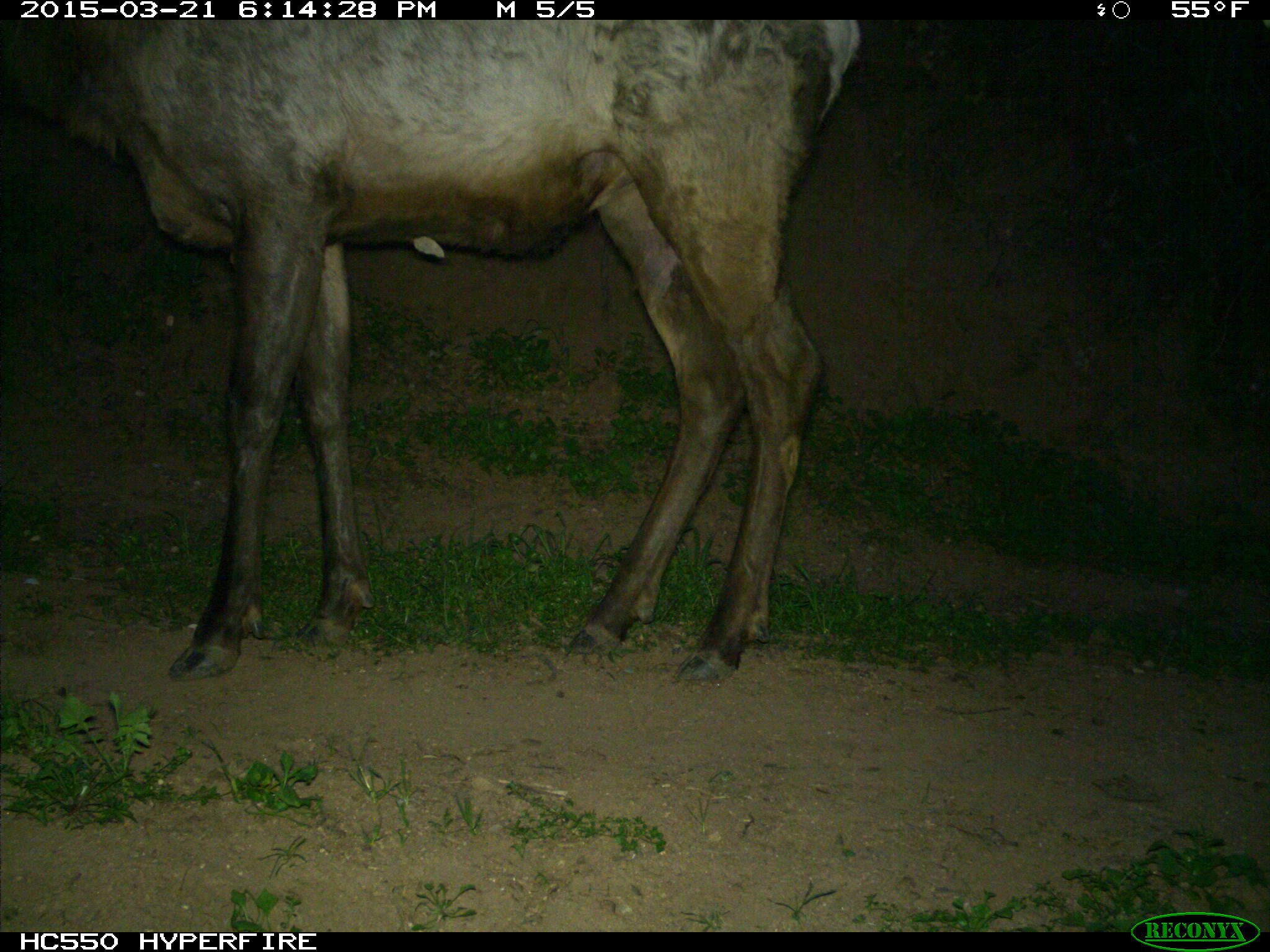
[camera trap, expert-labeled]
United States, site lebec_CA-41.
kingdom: Animalia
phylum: Chordata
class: Mammalia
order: Artiodactyla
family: Cervidae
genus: Cervus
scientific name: Cervus canadensis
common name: elk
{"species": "Cervus canadensis (elk)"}